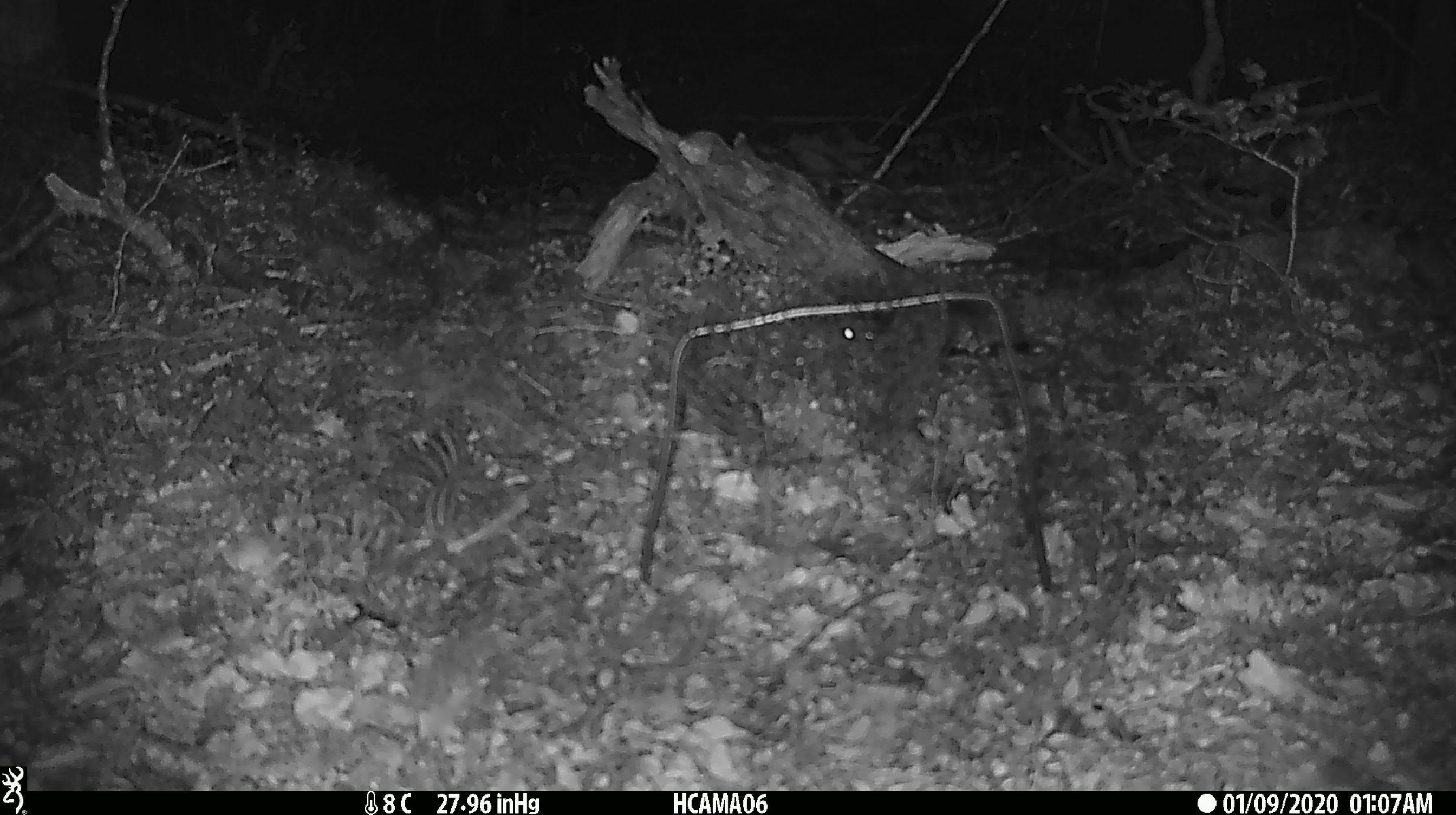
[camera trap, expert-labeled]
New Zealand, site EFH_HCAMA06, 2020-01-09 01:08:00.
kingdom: Animalia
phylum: Chordata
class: Mammalia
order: Rodentia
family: Muridae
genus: Mus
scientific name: Mus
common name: mouse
Mouse (Mus).